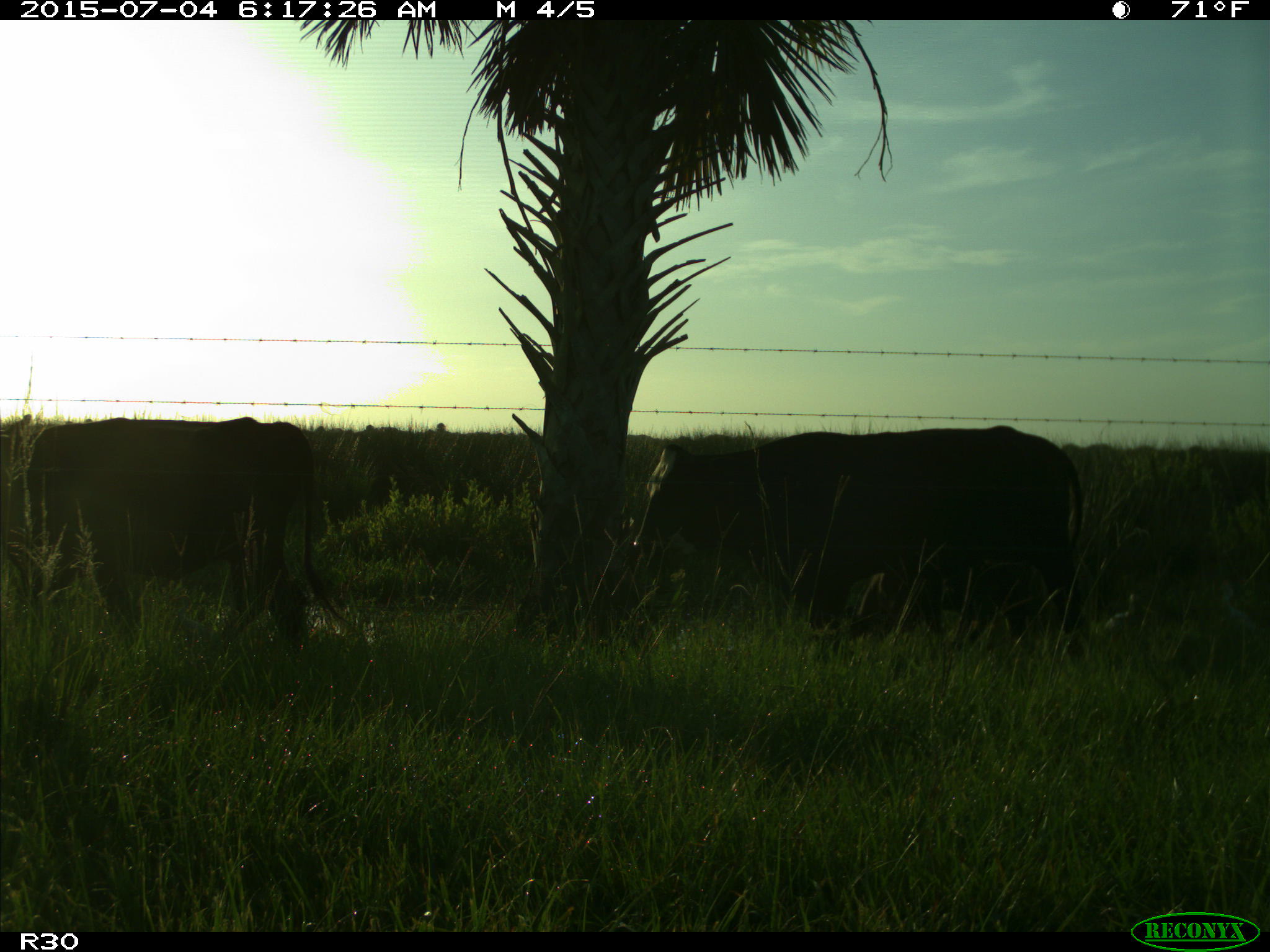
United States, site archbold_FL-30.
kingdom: Animalia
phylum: Chordata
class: Mammalia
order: Artiodactyla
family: Bovidae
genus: Bos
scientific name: Bos taurus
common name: domestic cow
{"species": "Bos taurus (domestic cow)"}